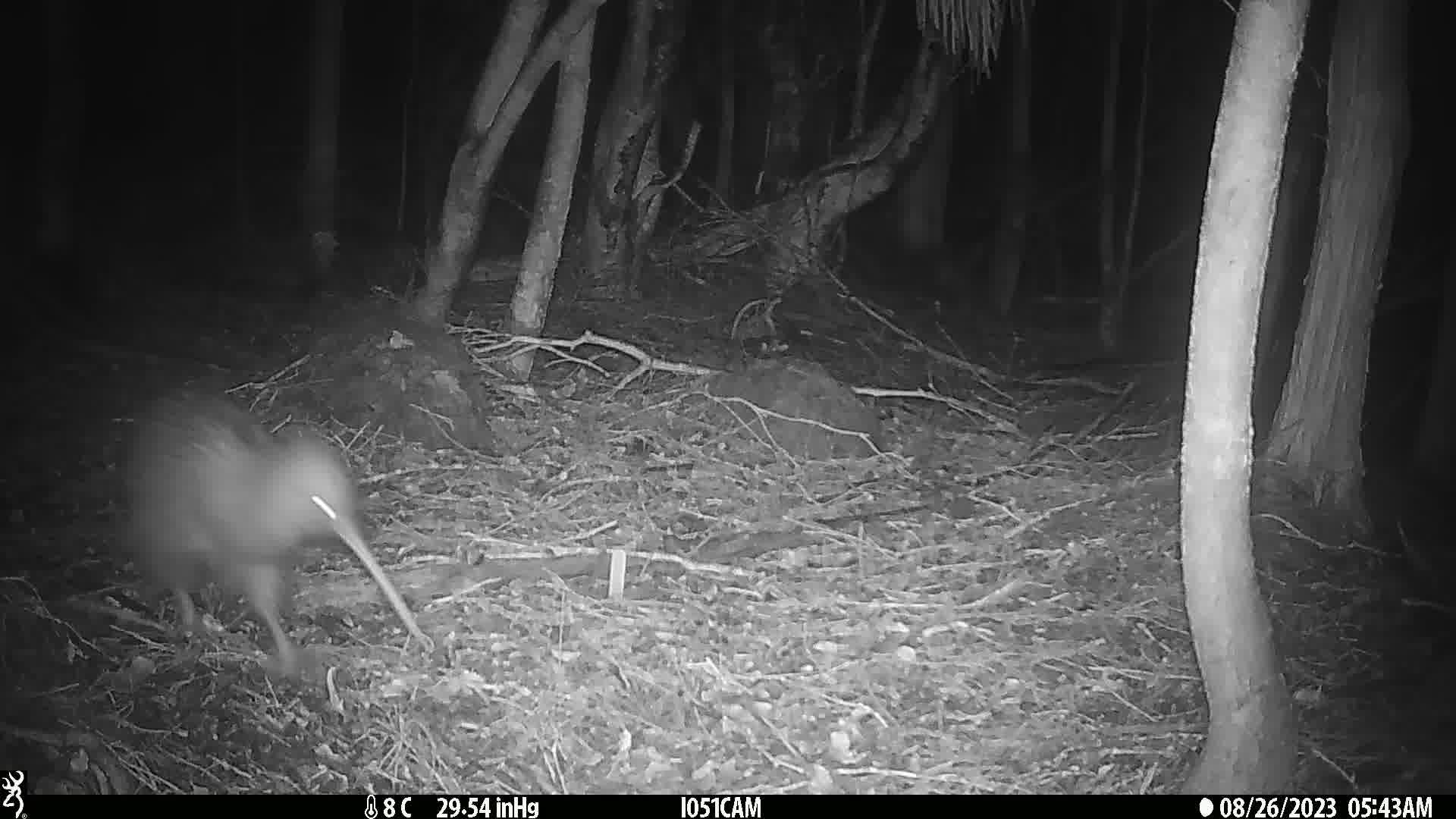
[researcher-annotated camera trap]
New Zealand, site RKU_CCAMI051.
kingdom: Animalia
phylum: Chordata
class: Aves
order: Apterygiformes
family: Apterygidae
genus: Apteryx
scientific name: Apteryx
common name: kiwi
Kiwi (Apteryx).